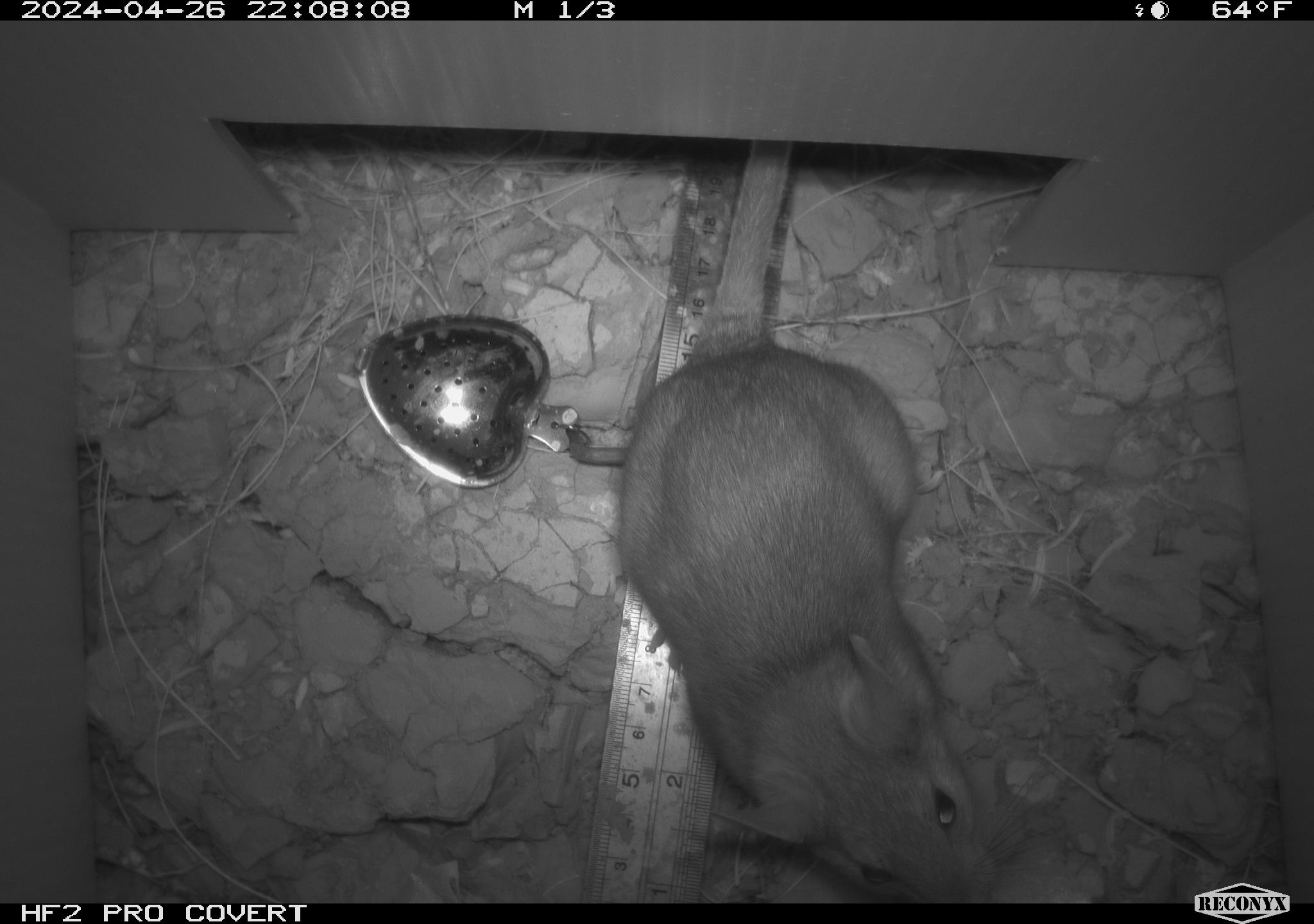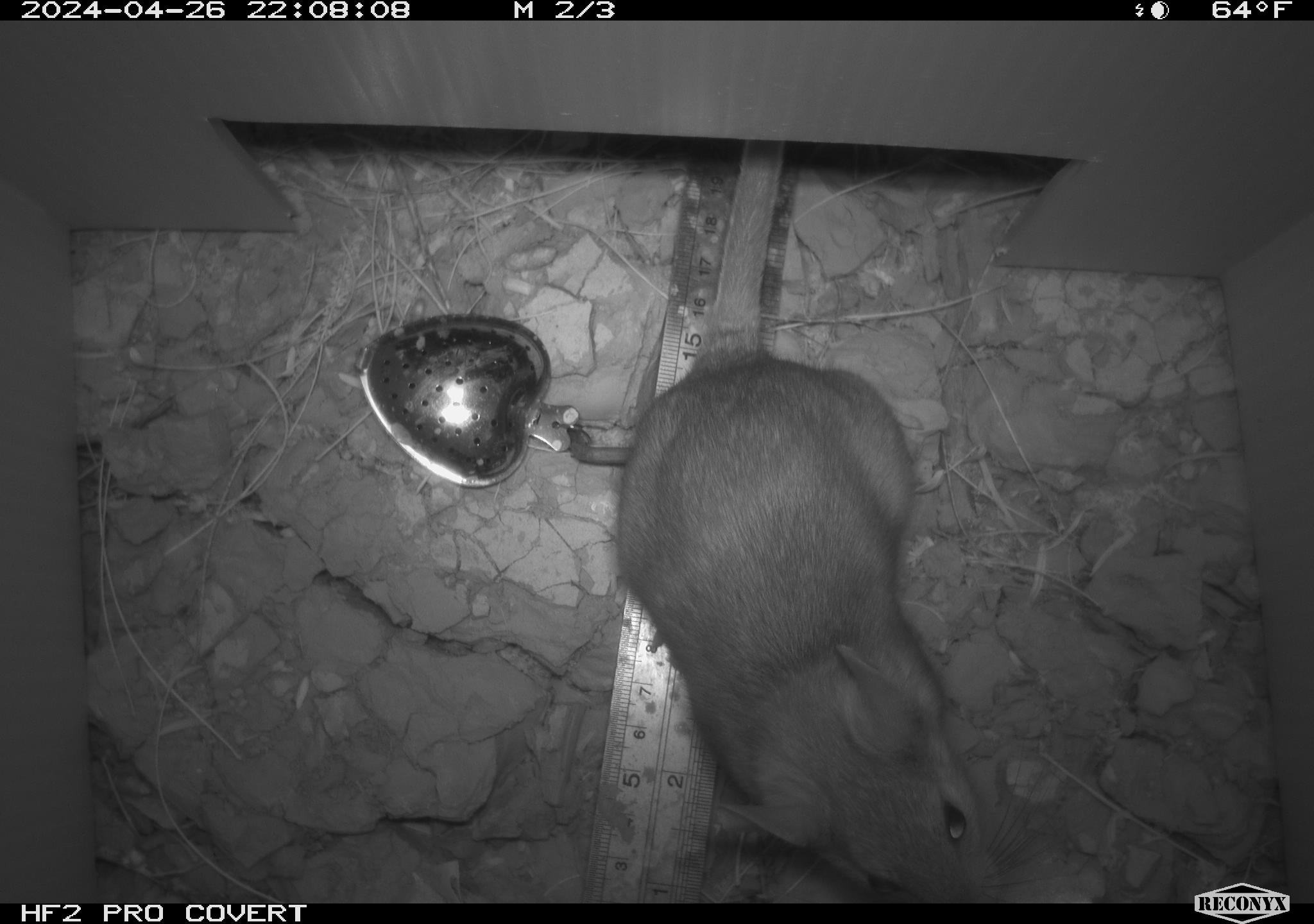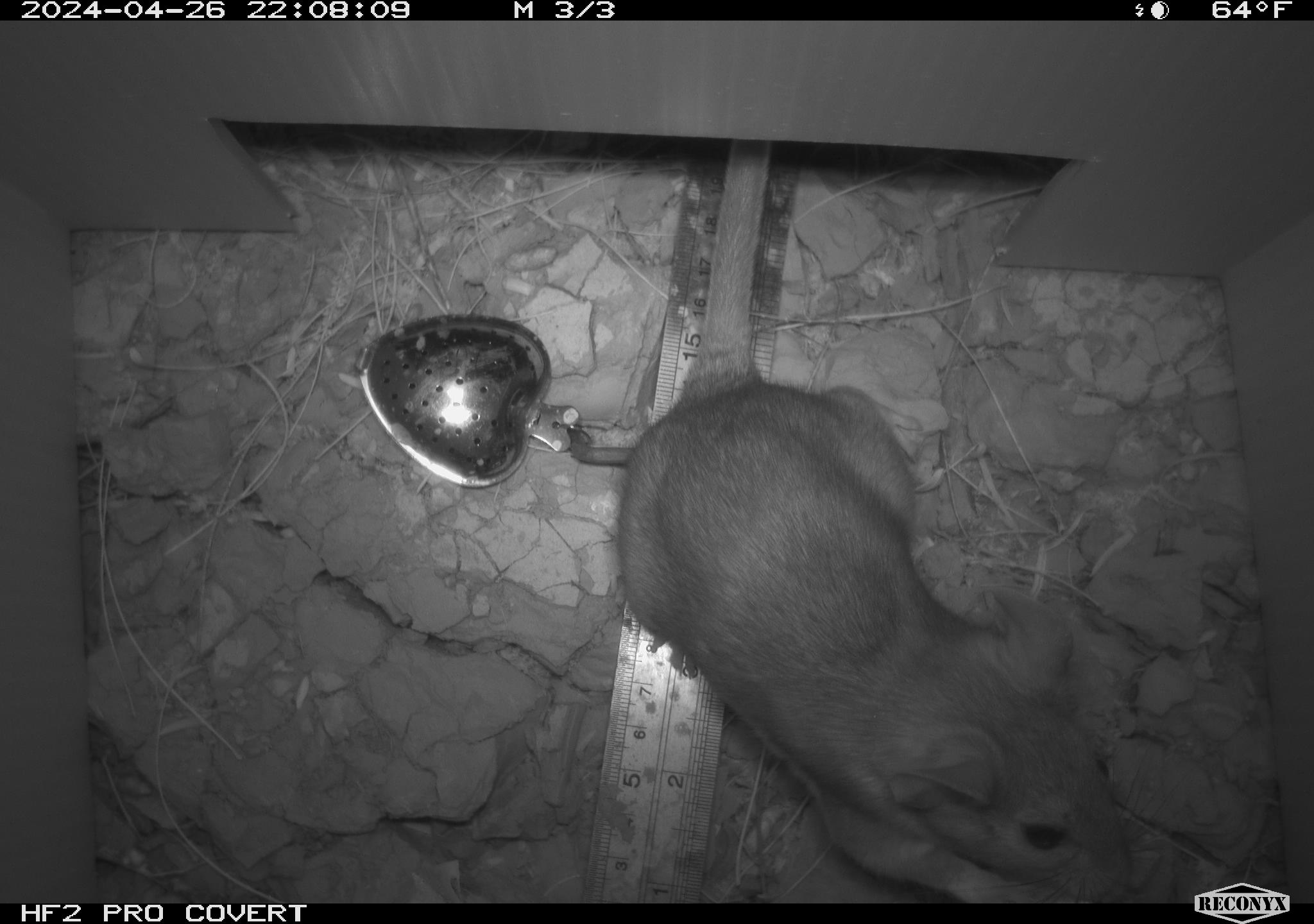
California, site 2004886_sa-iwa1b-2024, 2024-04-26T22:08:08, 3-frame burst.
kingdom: Animalia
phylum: Chordata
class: Mammalia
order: Rodentia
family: Cricetidae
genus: Neotoma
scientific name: Neotoma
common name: pack rat or woodrat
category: neotoma species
Neotoma species (pack rat or woodrat) (Neotoma).